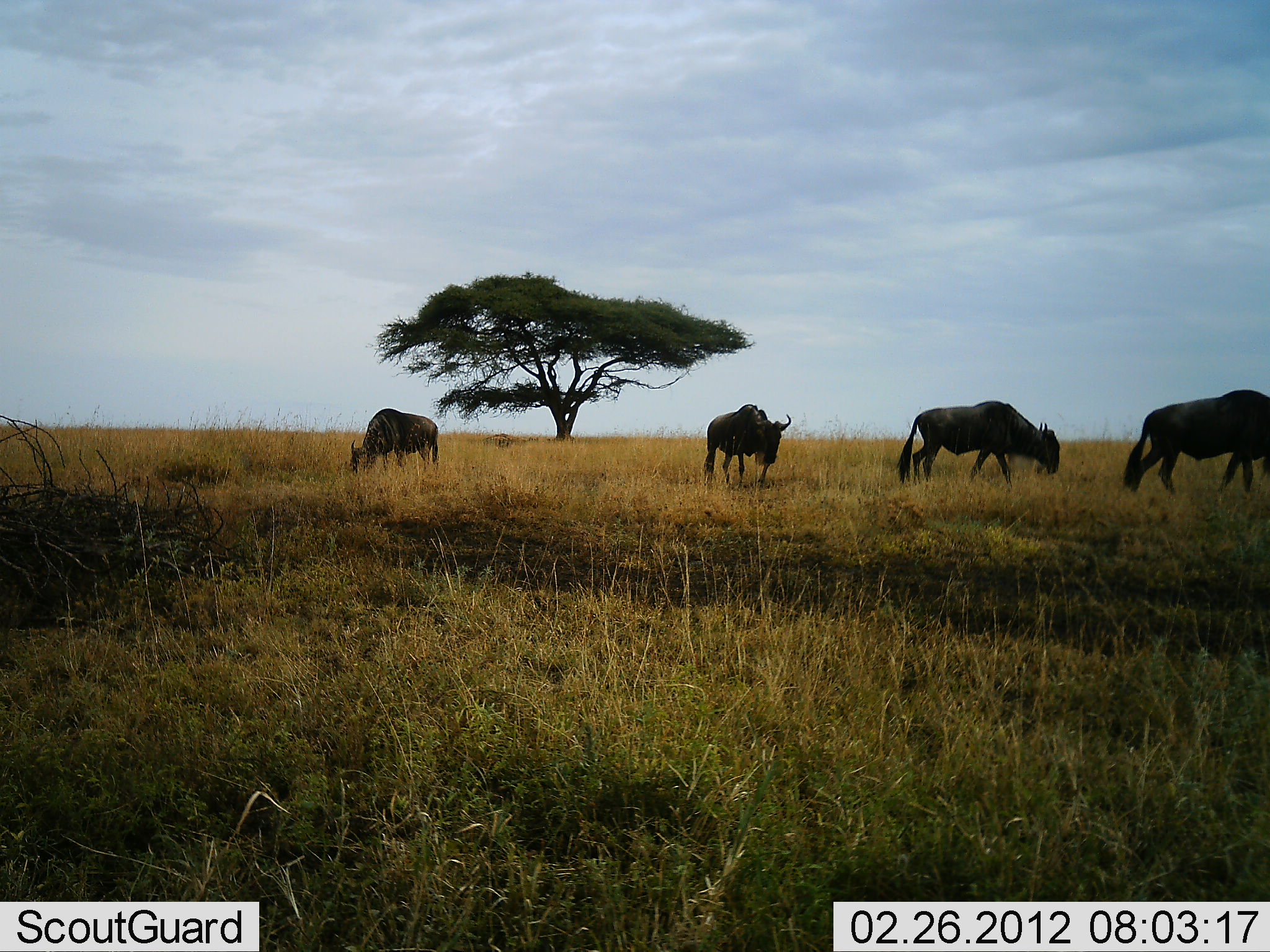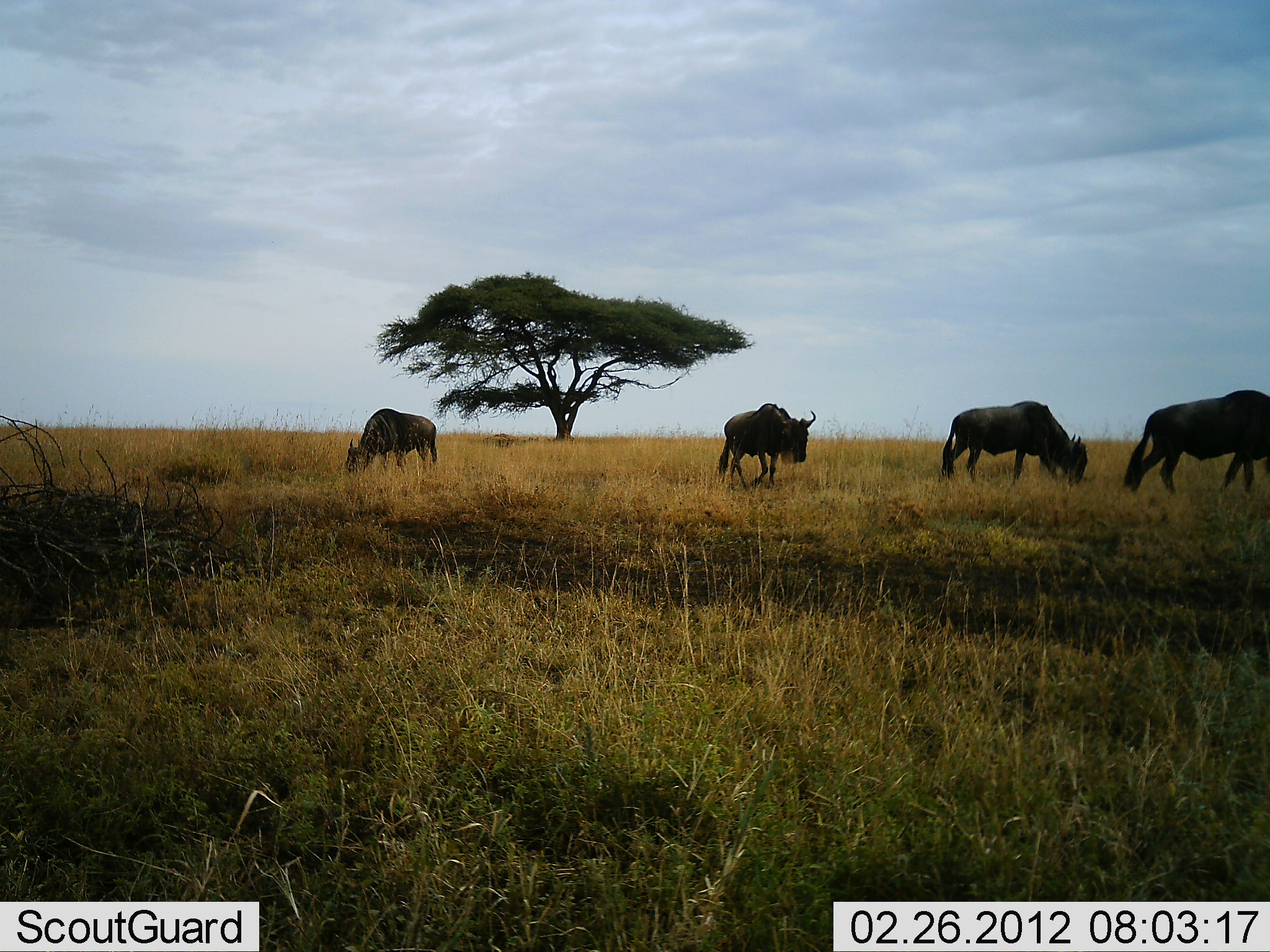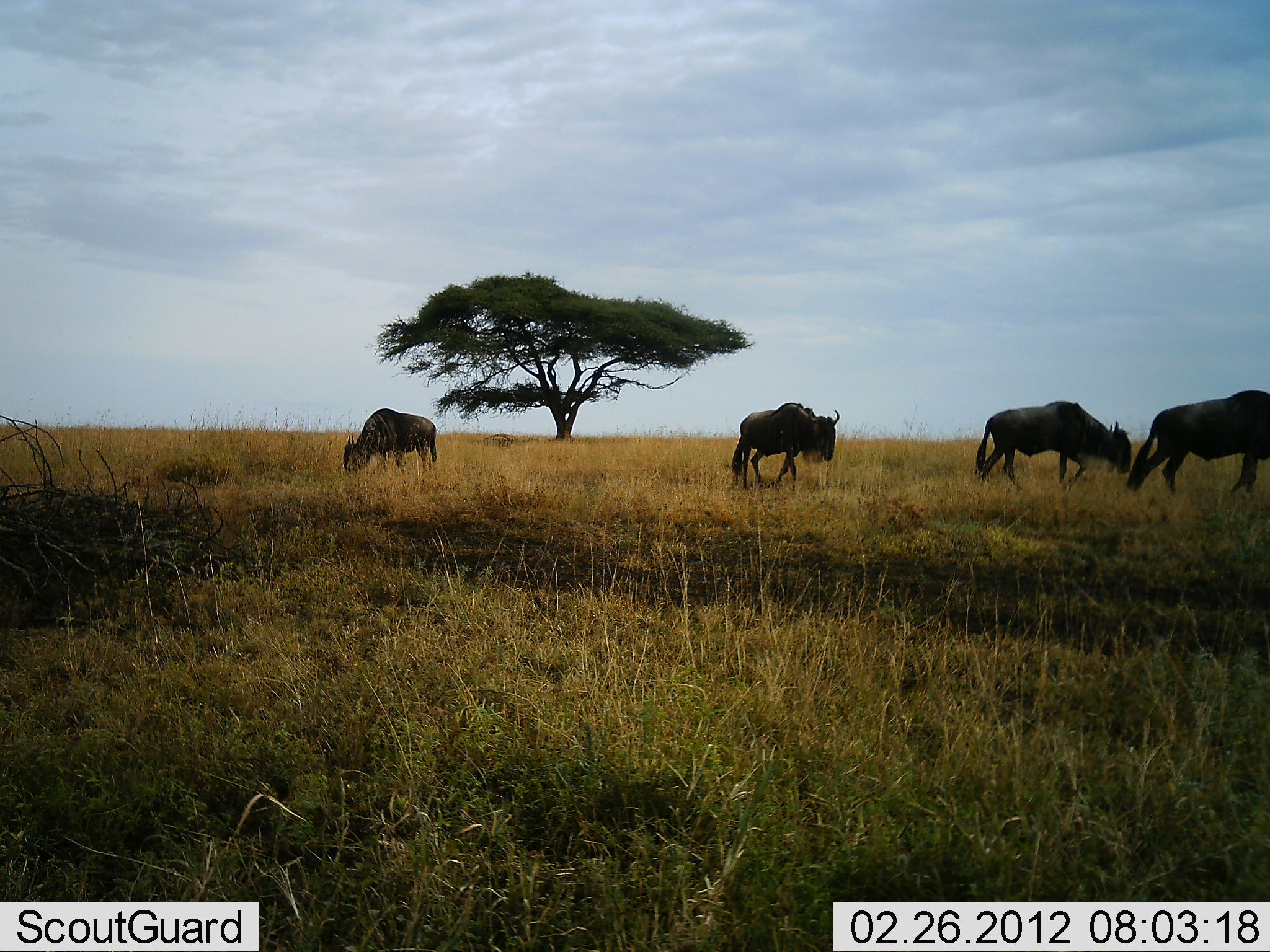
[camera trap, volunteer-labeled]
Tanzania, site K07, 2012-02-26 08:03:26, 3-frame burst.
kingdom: Animalia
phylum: Chordata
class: Mammalia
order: Artiodactyla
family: Bovidae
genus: Connochaetes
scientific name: Connochaetes taurinus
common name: blue wildebeest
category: wildebeest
Wildebeest (blue wildebeest) (Connochaetes taurinus), count 4. Behavior (volunteer vote fractions): standing 24%, resting 3%, moving 90%, interacting 0%. Young present (vote fraction): 0%. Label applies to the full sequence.